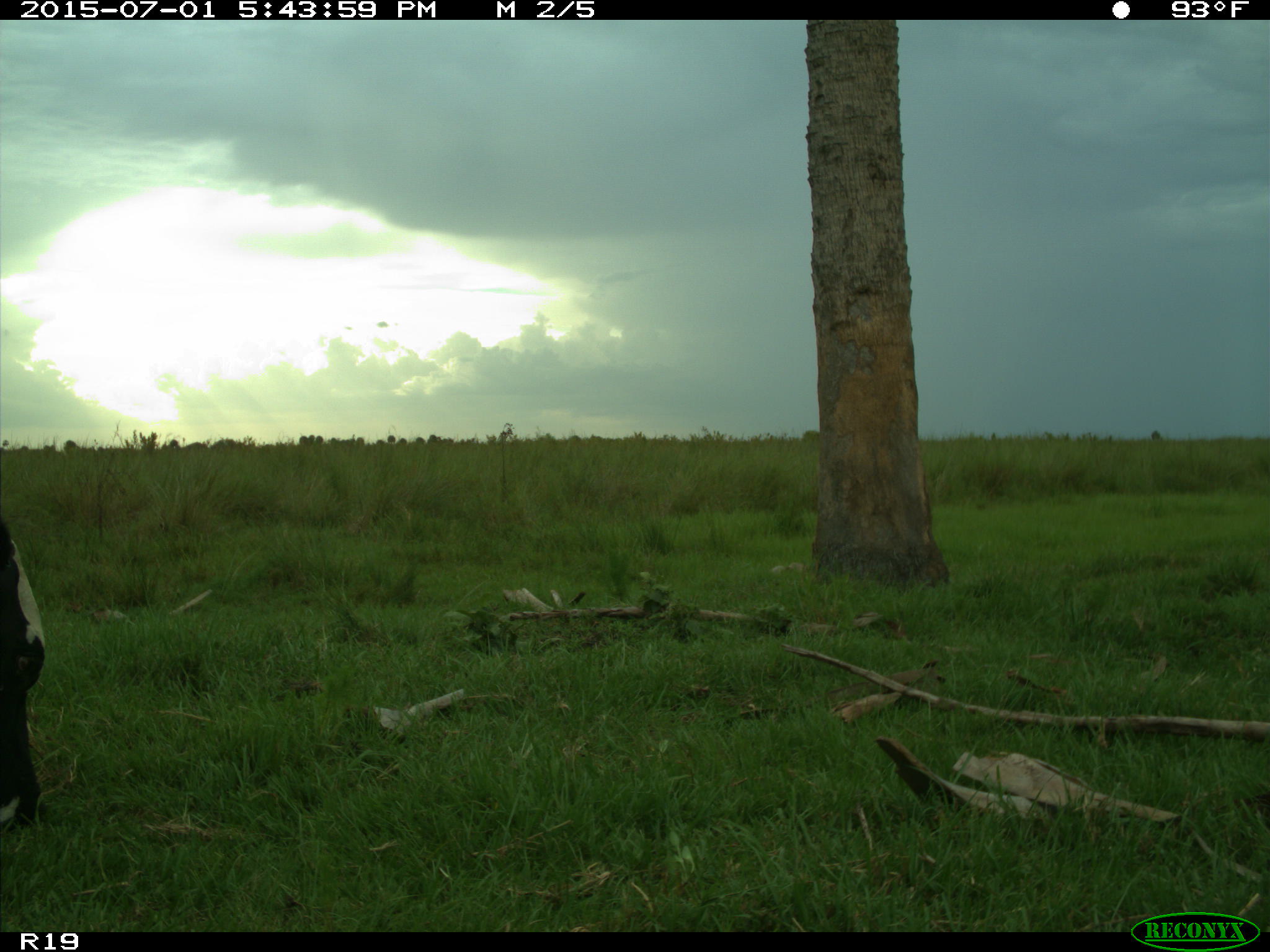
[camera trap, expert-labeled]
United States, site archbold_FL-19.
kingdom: Animalia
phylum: Chordata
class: Mammalia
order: Artiodactyla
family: Bovidae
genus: Bos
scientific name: Bos taurus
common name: domestic cow